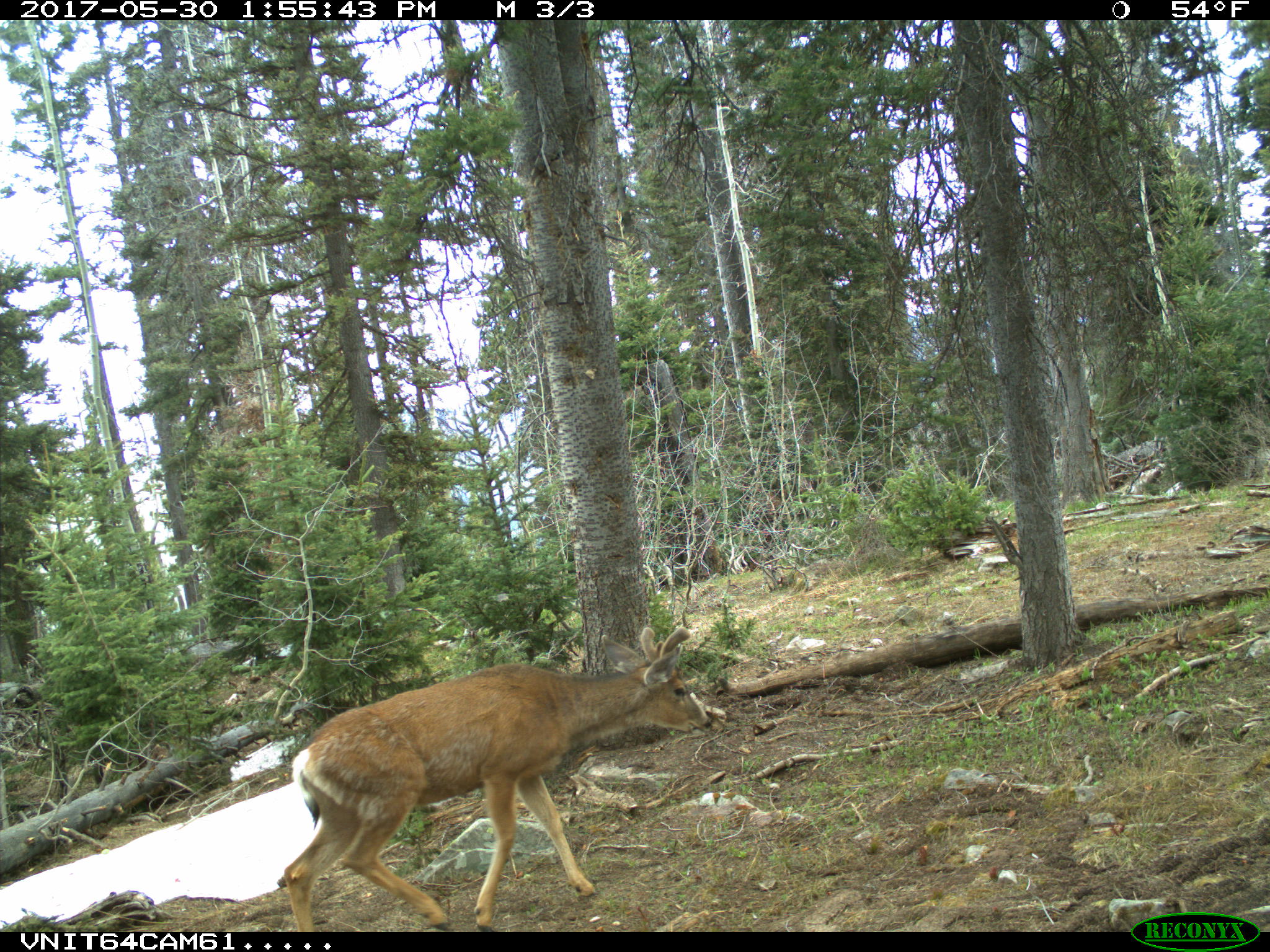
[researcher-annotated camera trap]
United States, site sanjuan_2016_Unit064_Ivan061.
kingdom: Animalia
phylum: Chordata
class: Mammalia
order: Artiodactyla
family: Cervidae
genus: Odocoileus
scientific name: Odocoileus hemionus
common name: mule deer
Odocoileus hemionus (mule deer).